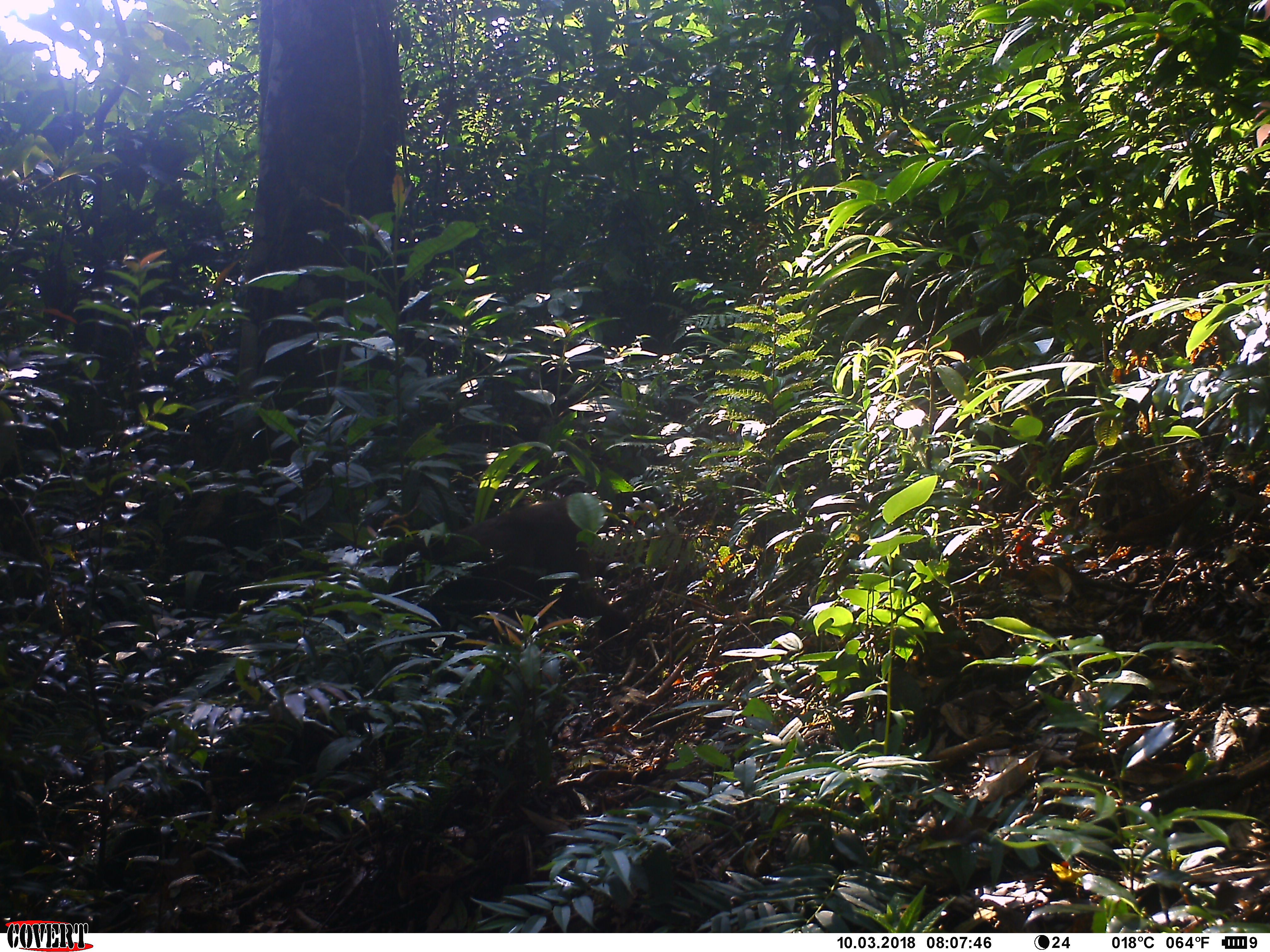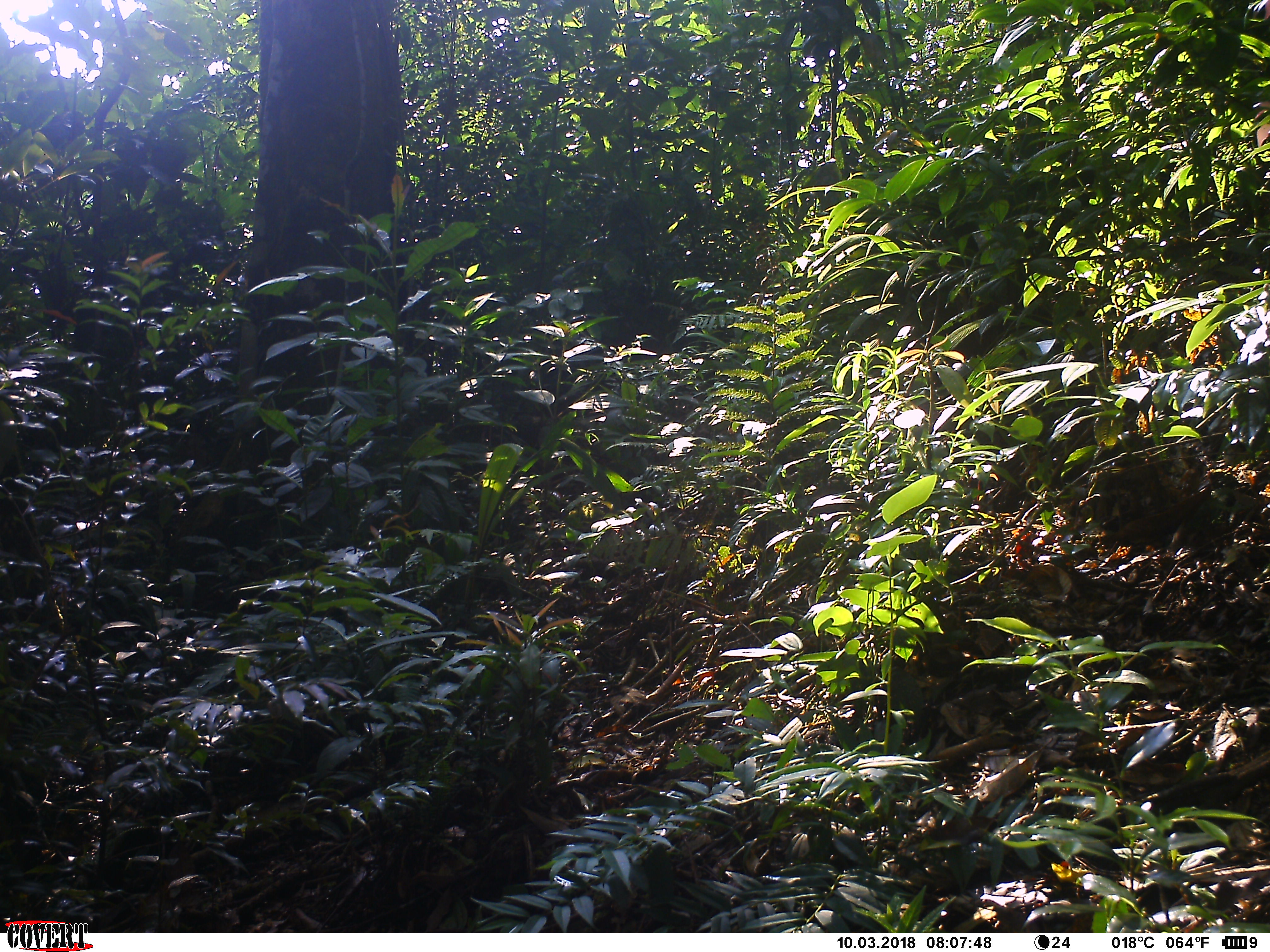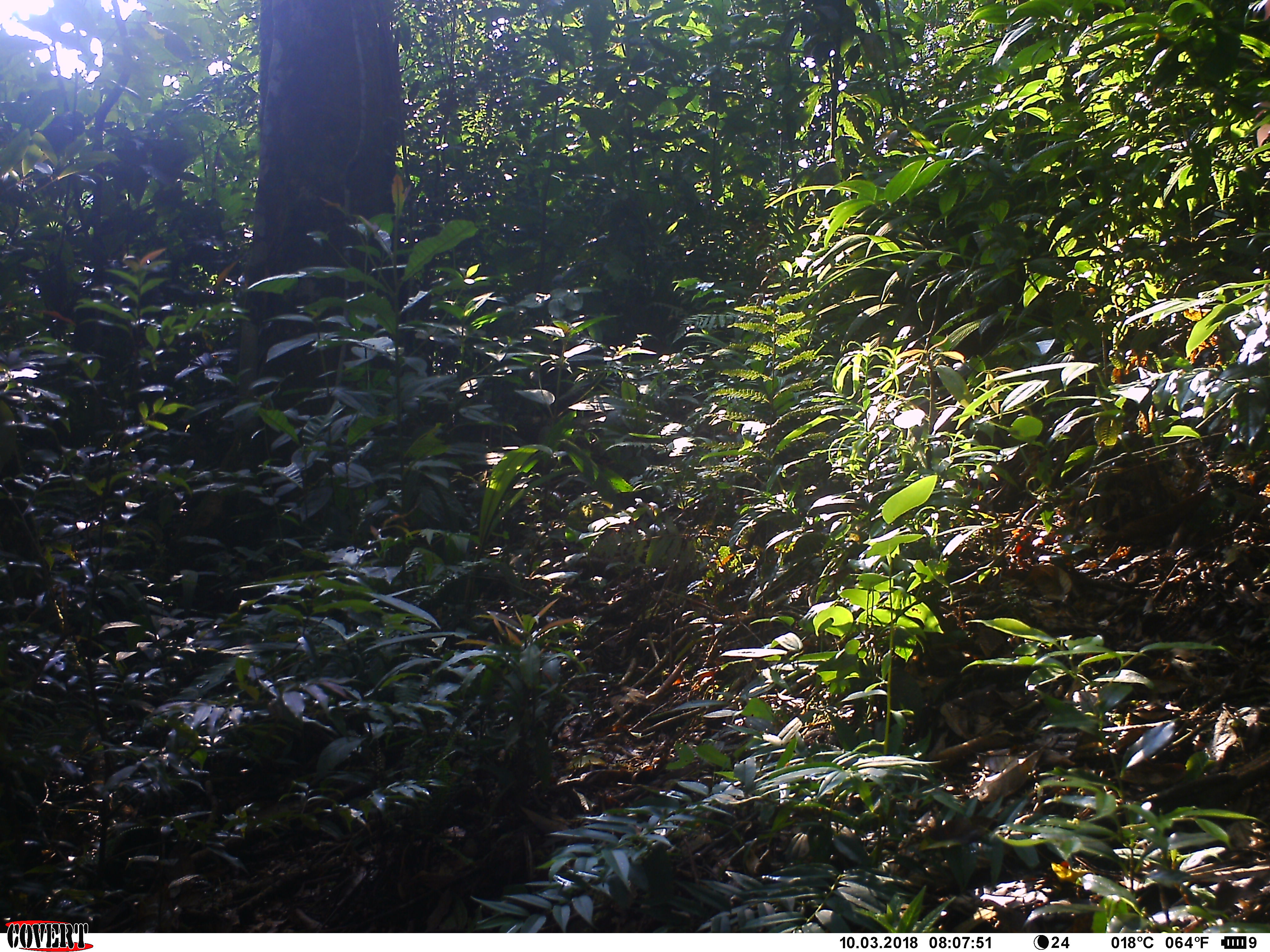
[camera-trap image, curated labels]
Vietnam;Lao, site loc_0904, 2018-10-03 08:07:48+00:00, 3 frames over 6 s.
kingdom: Animalia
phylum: Chordata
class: Mammalia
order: Primates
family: Cercopithecidae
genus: Macaca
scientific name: Macaca arctoides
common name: stump-tailed macaque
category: stump tailed macaque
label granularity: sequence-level